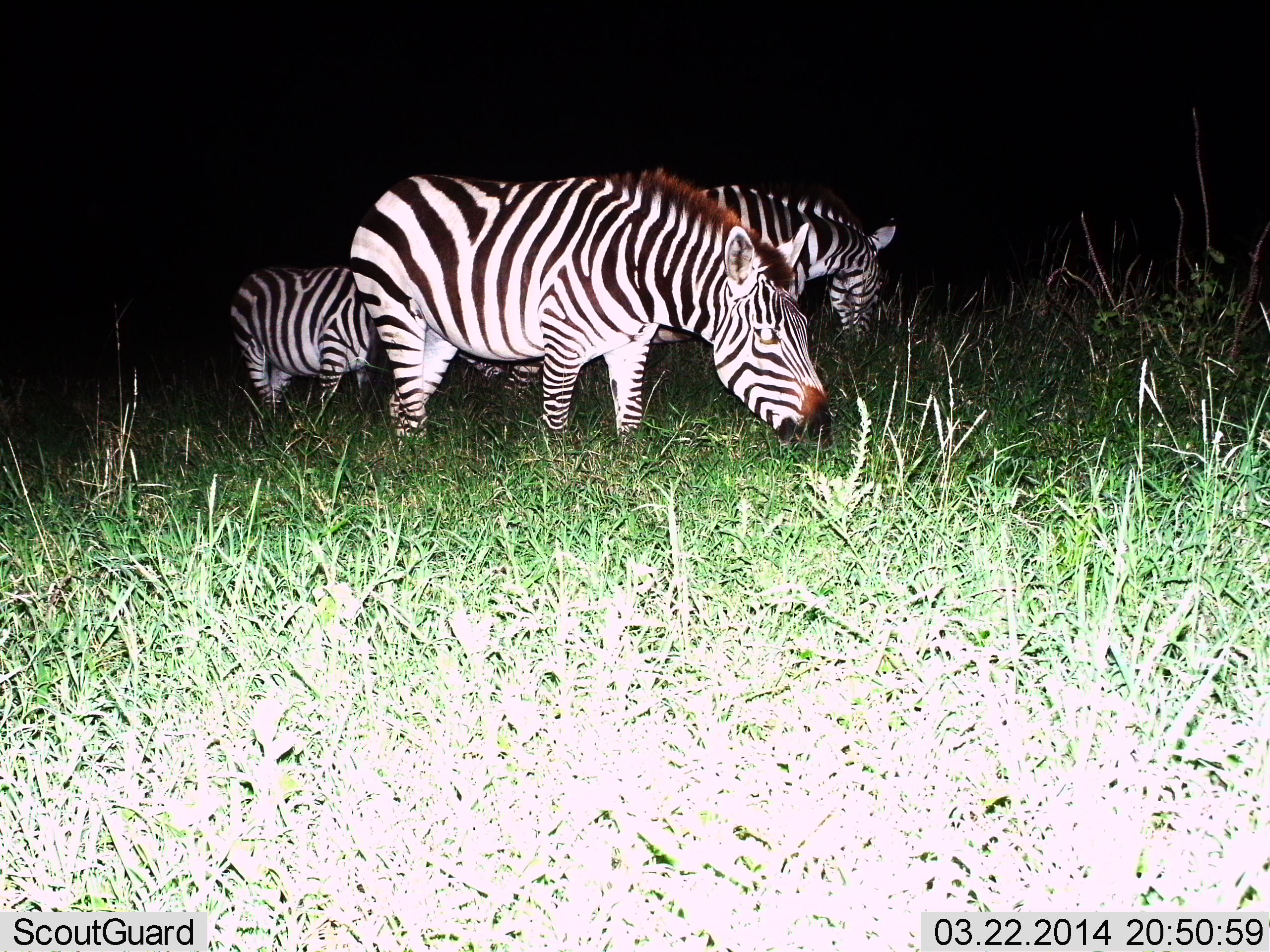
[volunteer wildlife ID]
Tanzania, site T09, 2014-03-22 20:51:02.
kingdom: Animalia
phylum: Chordata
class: Mammalia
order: Perissodactyla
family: Equidae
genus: Equus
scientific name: Equus quagga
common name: plains zebra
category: zebra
Zebra (plains zebra) (Equus quagga), count 3. Behavior (volunteer vote fractions): standing 40%, resting 0%, moving 10%, interacting 0%. Young present (vote fraction): 20%. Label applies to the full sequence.